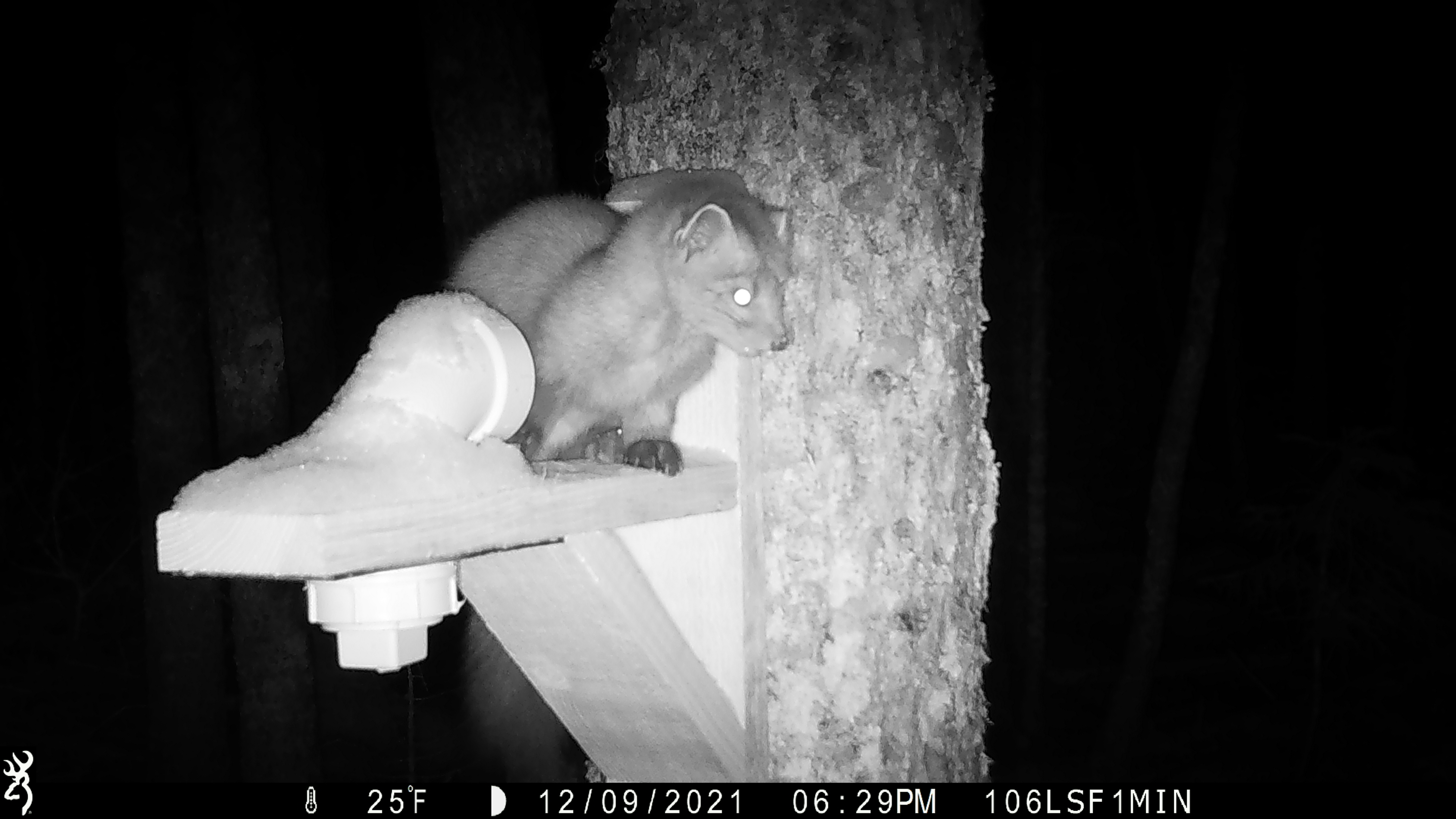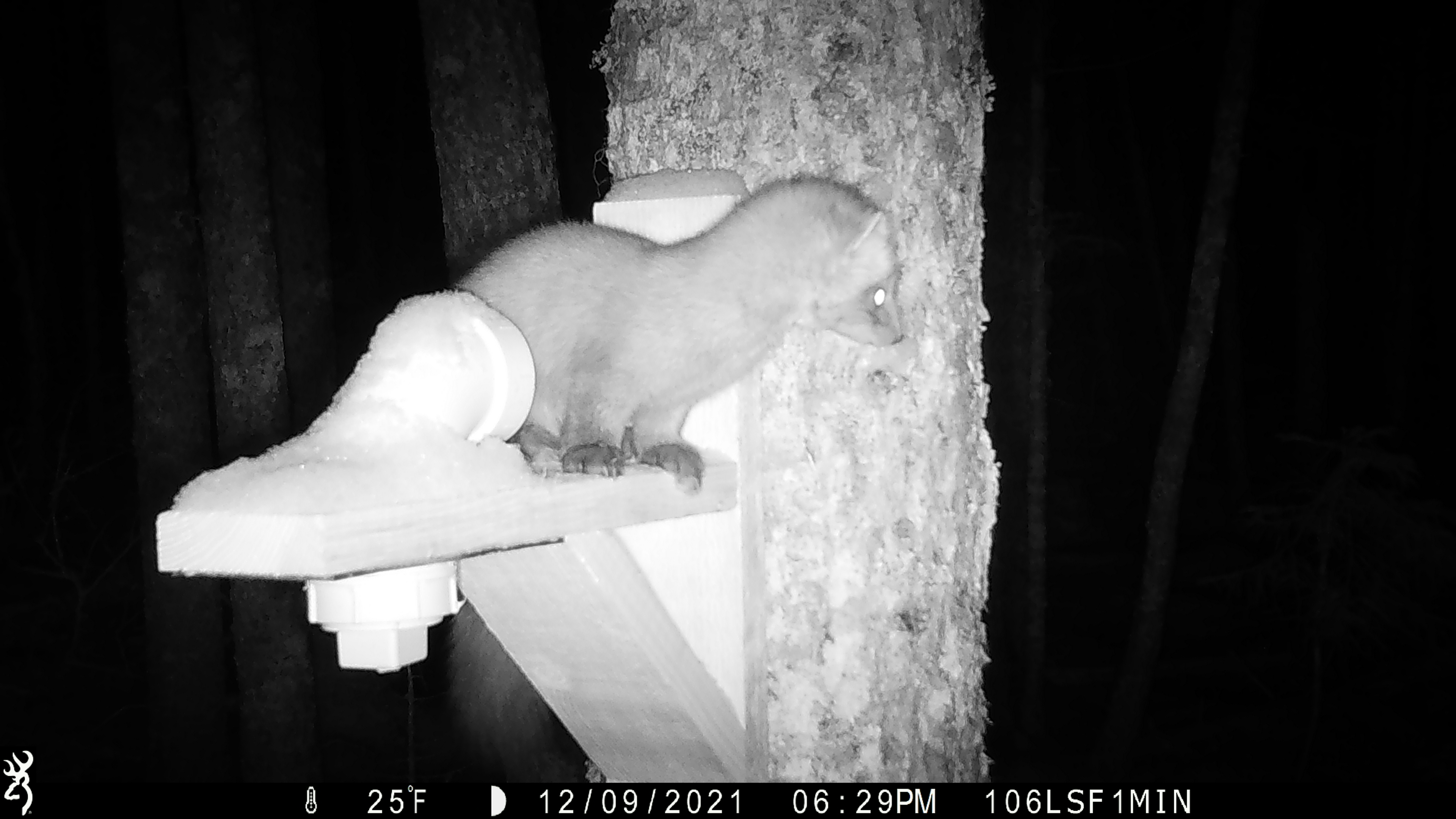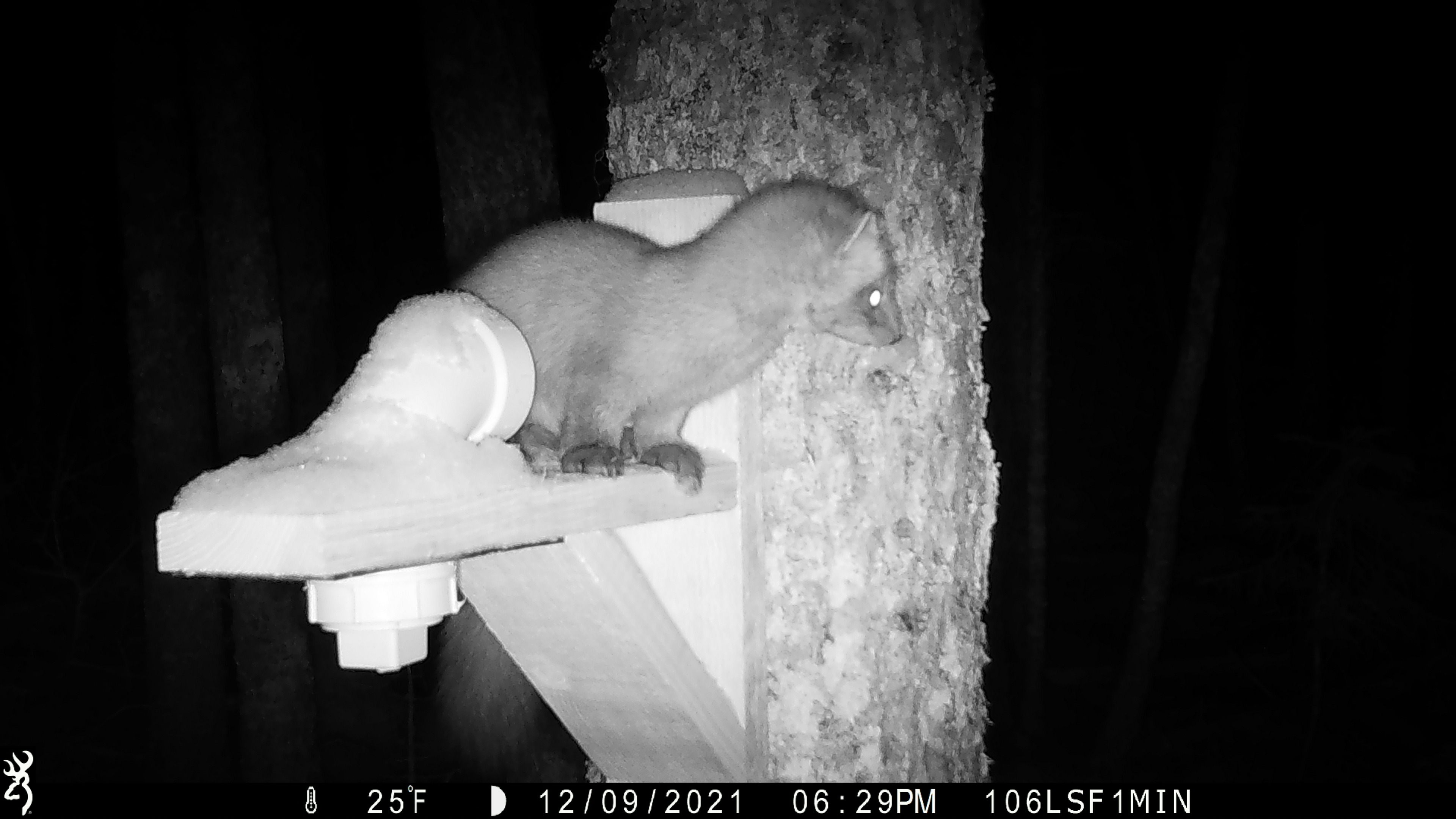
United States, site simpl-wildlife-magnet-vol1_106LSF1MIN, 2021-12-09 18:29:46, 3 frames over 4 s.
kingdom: Animalia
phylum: Chordata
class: Mammalia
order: Carnivora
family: Mustelidae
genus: Martes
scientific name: Martes americana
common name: american marten